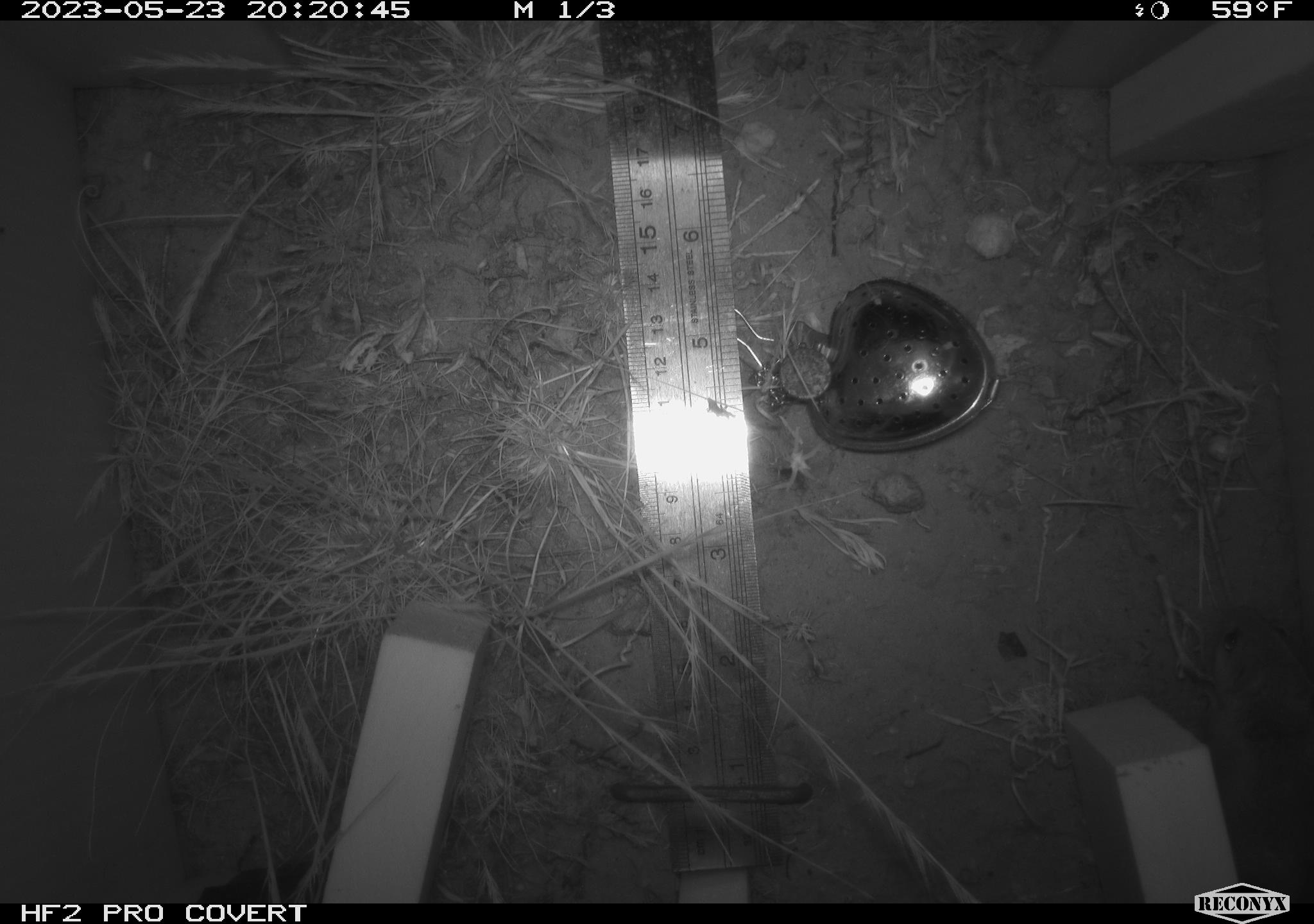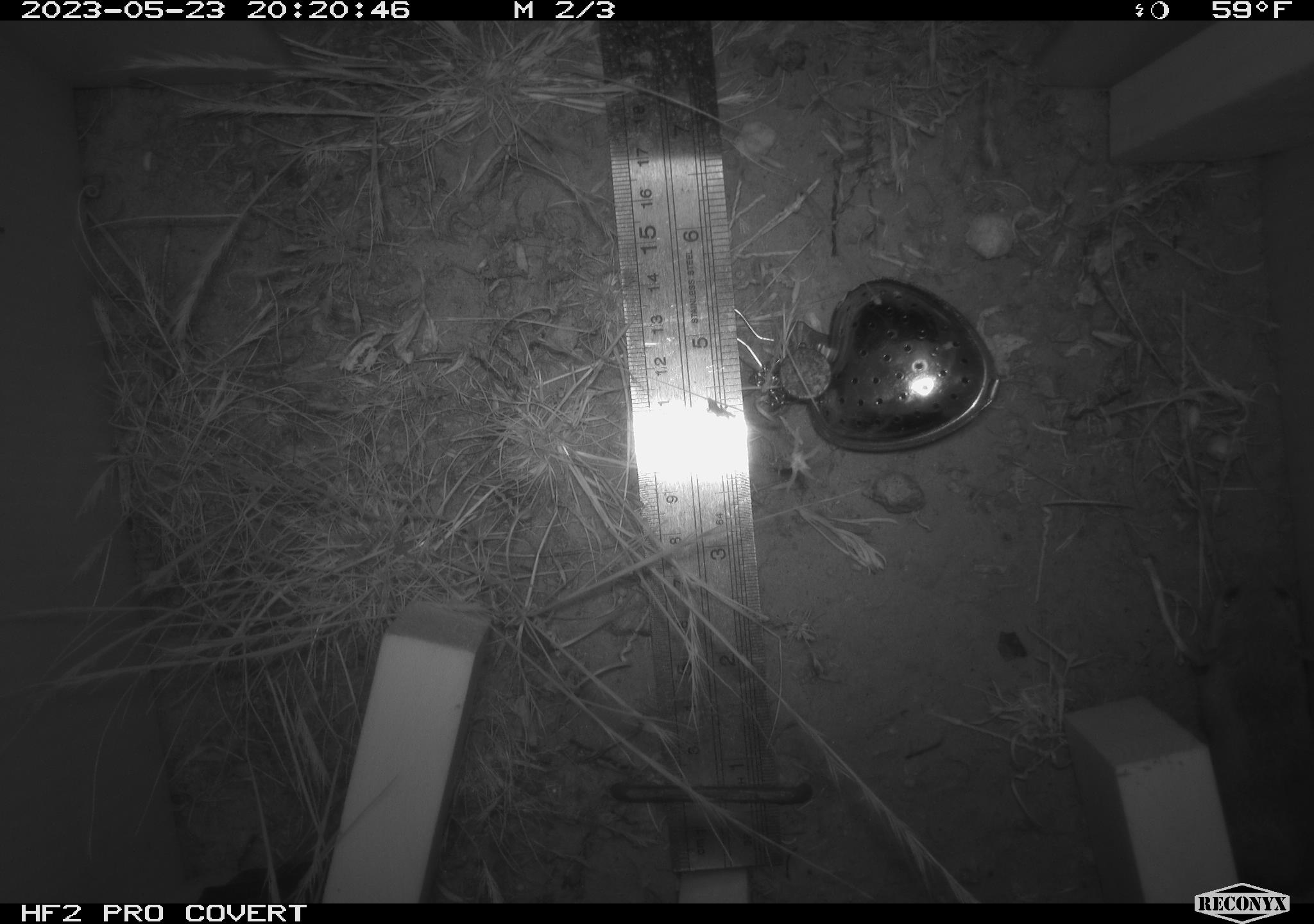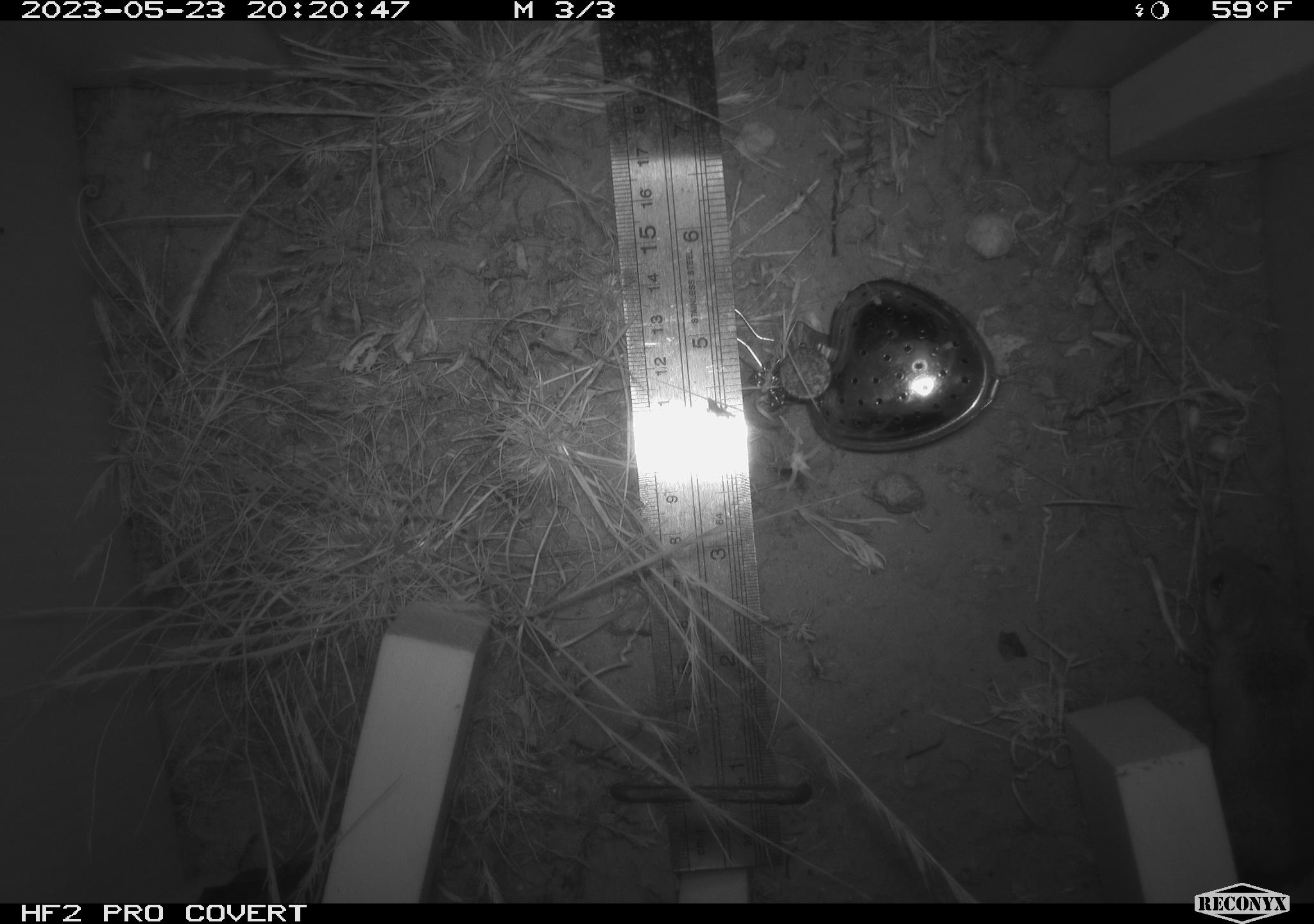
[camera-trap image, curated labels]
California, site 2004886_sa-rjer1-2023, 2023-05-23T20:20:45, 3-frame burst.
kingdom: Animalia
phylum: Chordata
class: Mammalia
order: Rodentia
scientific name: Rodentia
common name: mouse species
Mouse species (Rodentia).